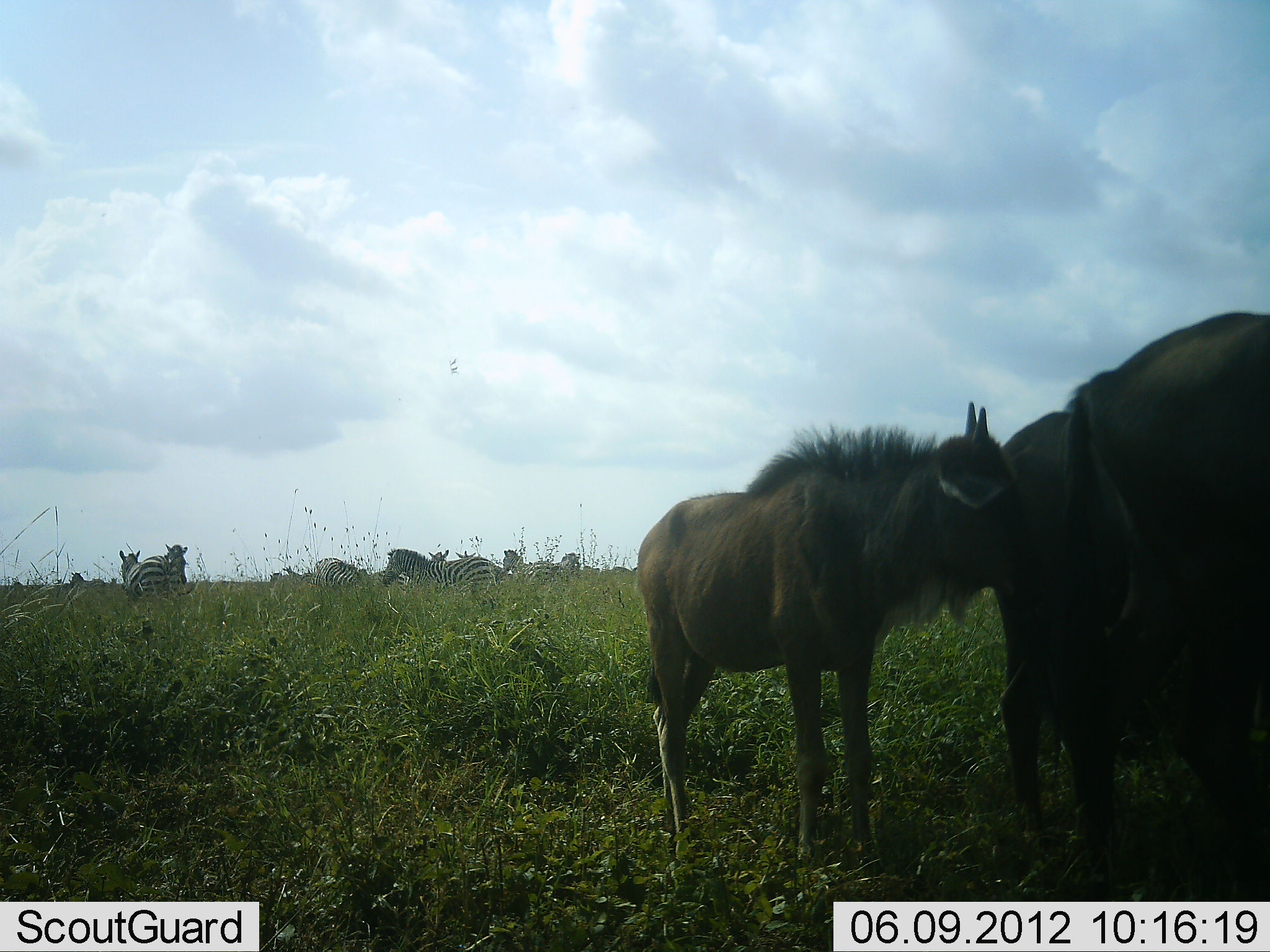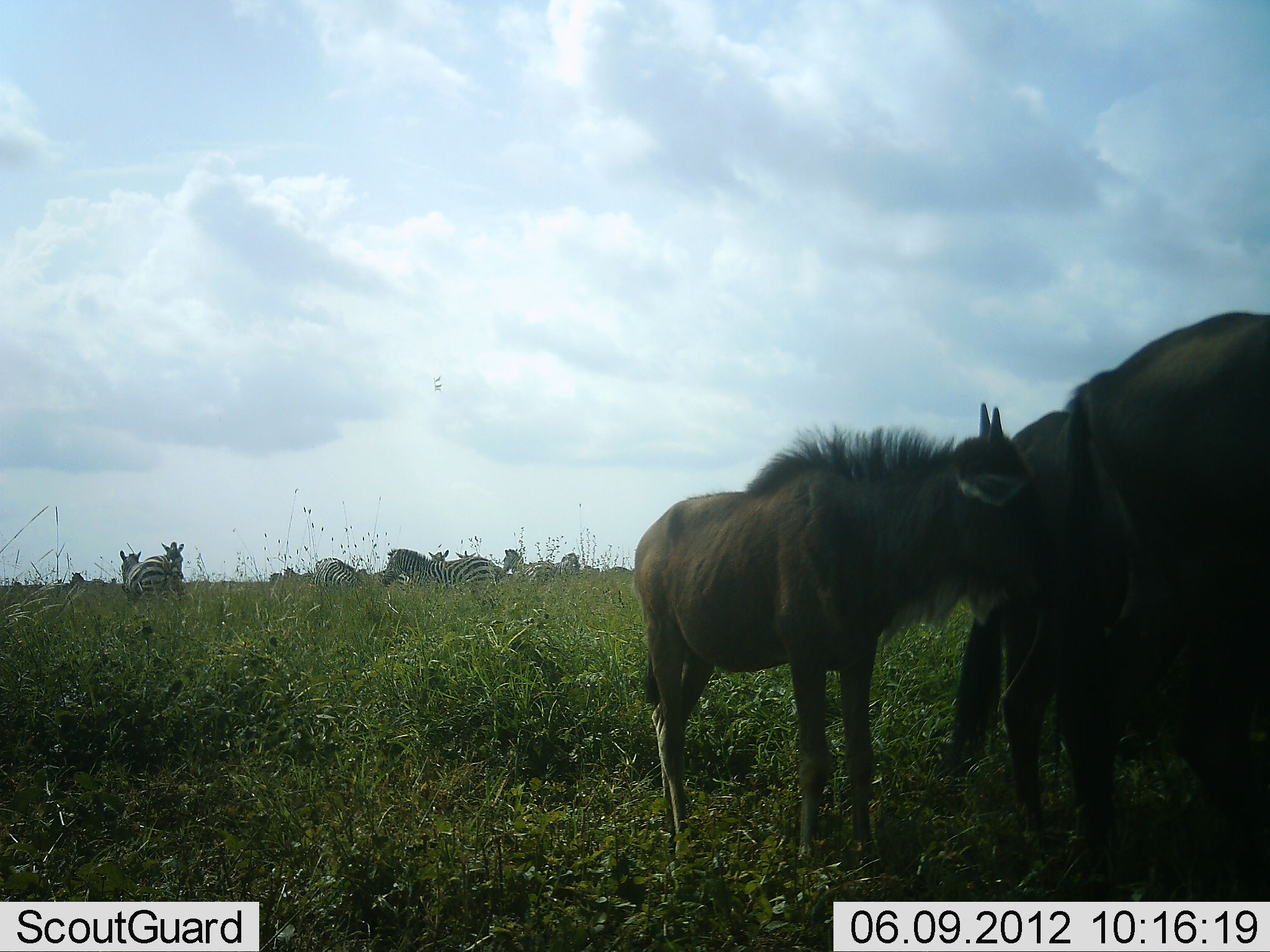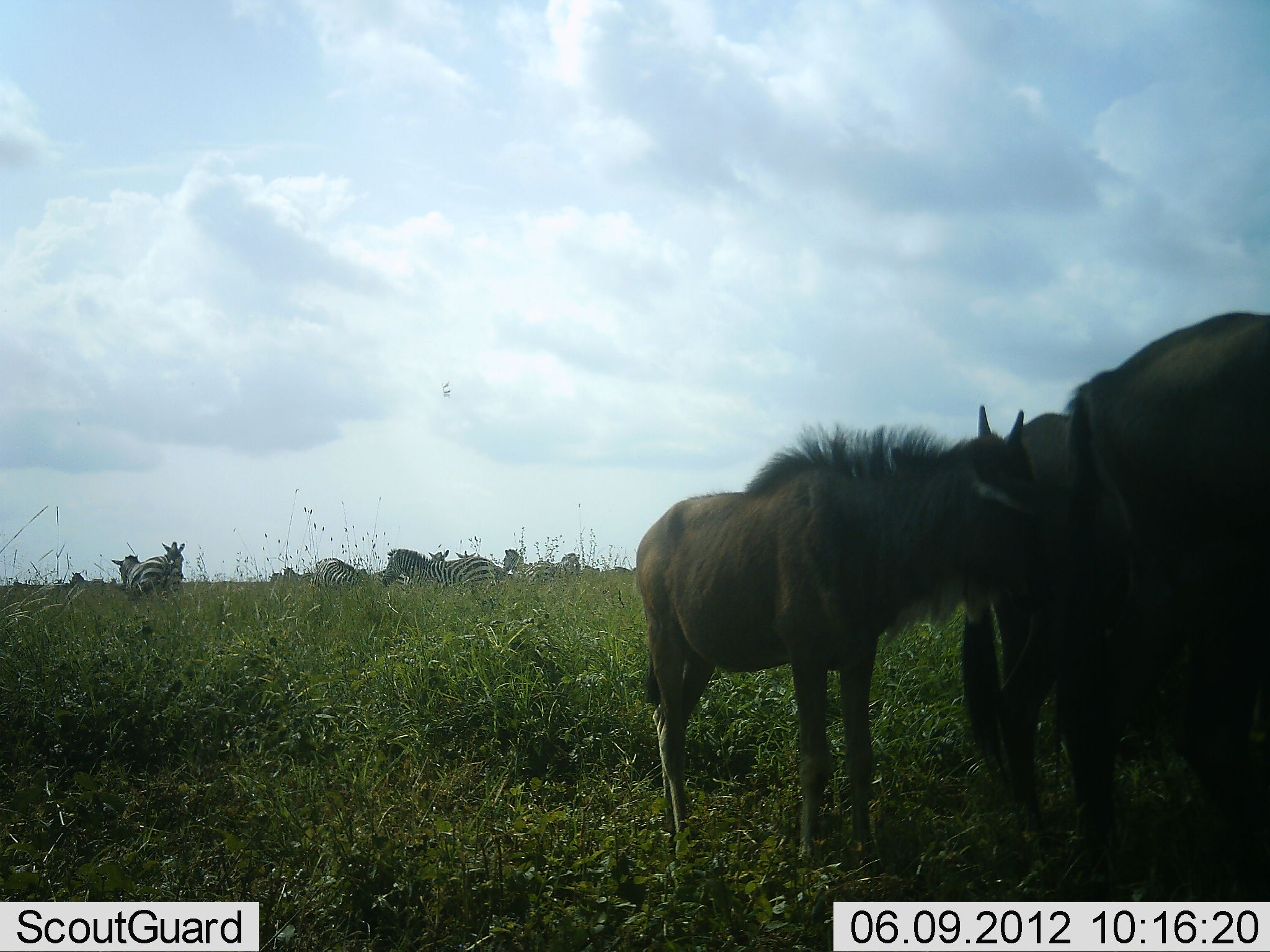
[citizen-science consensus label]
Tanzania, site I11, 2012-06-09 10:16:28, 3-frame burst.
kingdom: Animalia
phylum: Chordata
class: Mammalia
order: Artiodactyla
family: Bovidae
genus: Connochaetes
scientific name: Connochaetes taurinus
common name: blue wildebeest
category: wildebeest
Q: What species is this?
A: Wildebeest (blue wildebeest) (Connochaetes taurinus).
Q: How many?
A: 3.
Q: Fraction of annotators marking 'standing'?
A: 100%.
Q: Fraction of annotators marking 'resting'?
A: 0%.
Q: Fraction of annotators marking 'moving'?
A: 0%.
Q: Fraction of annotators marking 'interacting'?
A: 9%.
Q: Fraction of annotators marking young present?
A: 73%.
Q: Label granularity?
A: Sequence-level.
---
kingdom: Animalia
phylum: Chordata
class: Mammalia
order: Perissodactyla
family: Equidae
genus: Equus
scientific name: Equus quagga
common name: plains zebra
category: zebra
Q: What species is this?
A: Zebra (plains zebra) (Equus quagga).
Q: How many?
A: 9.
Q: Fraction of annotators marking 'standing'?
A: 90%.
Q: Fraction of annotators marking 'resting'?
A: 0%.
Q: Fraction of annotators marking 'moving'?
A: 10%.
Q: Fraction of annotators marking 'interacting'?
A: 10%.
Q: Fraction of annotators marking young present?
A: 0%.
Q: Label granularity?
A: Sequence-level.